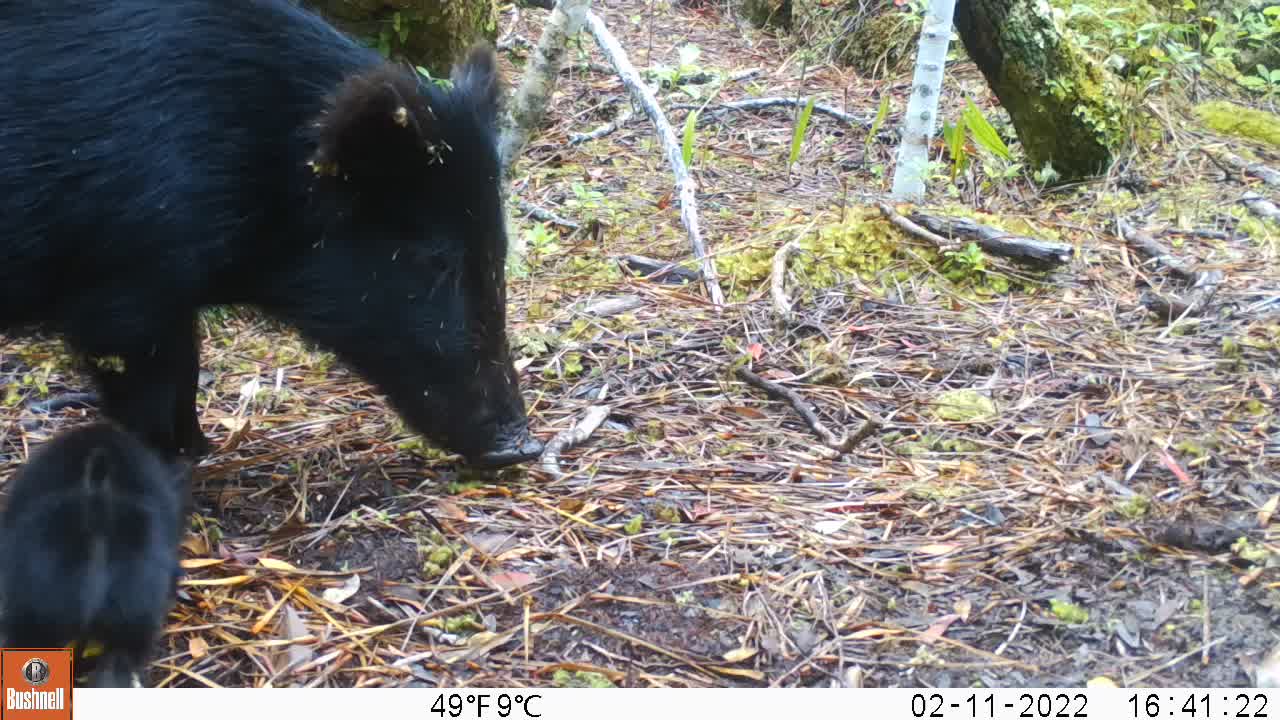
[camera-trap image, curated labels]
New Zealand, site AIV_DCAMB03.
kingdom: Animalia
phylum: Chordata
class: Mammalia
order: Artiodactyla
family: Suidae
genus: Sus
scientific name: Sus scrofa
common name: pig